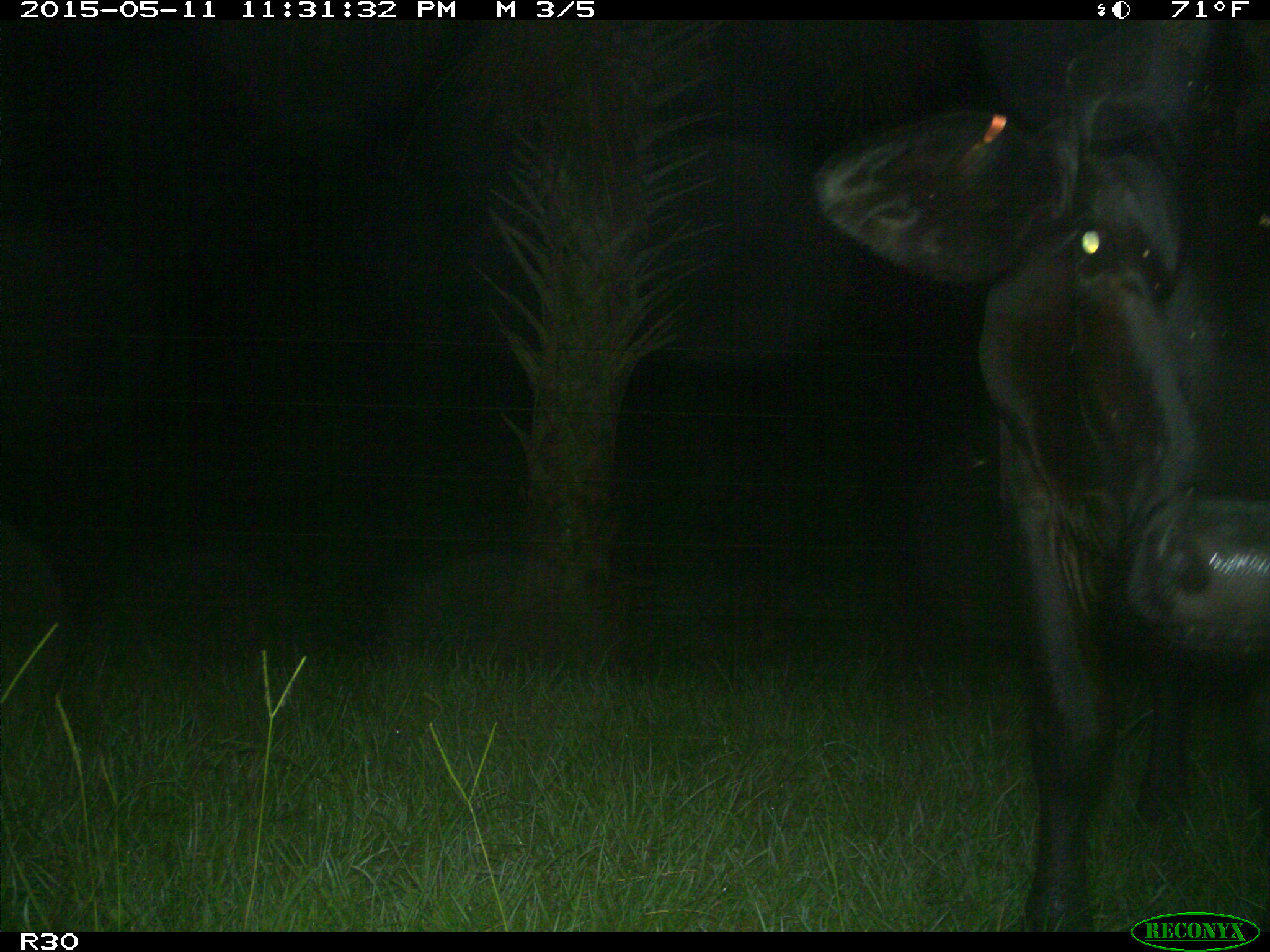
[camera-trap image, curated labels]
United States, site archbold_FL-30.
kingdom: Animalia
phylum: Chordata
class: Mammalia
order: Artiodactyla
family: Bovidae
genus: Bos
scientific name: Bos taurus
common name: domestic cow